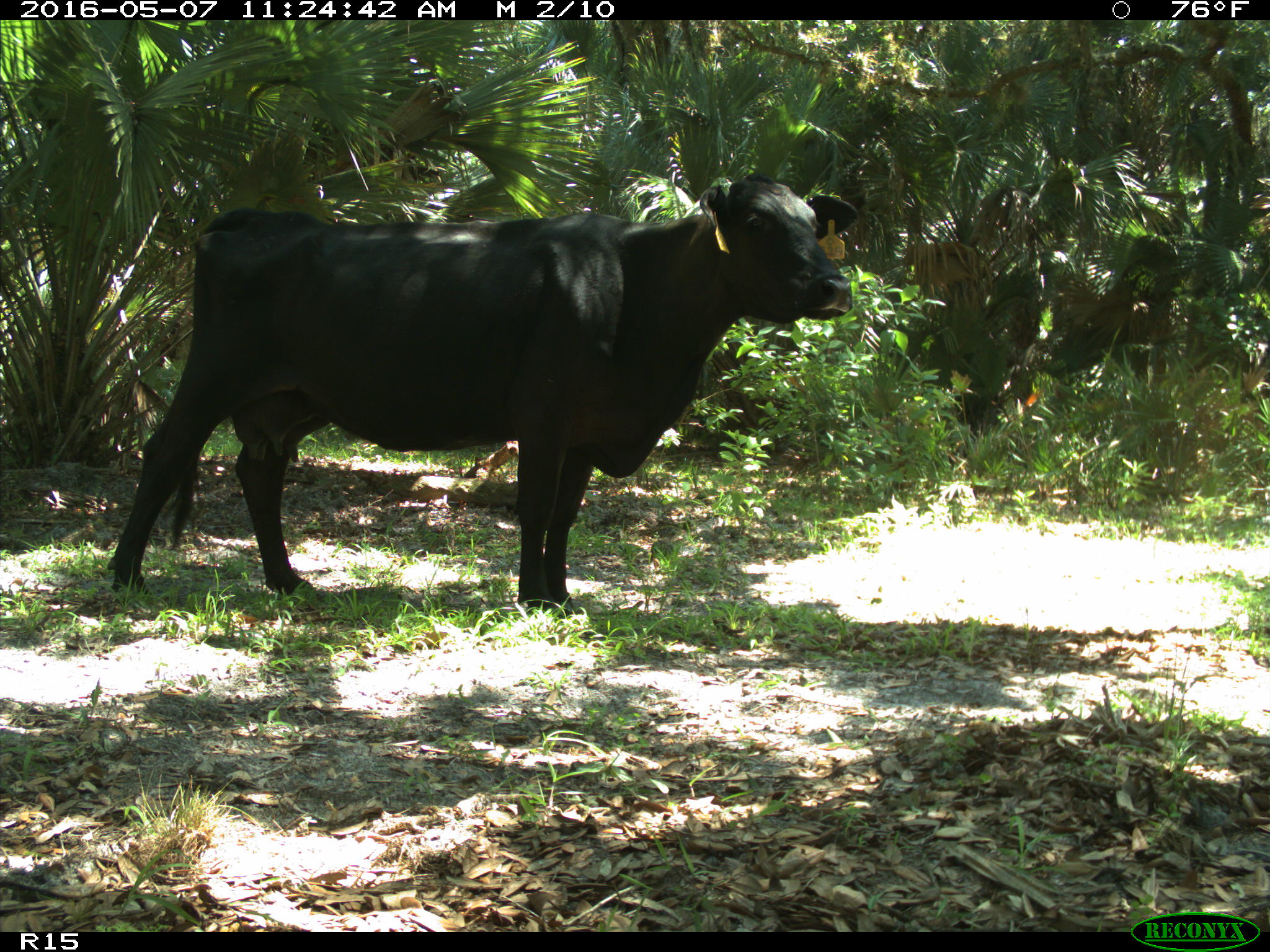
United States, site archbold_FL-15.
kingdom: Animalia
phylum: Chordata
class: Mammalia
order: Artiodactyla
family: Bovidae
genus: Bos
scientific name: Bos taurus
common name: domestic cow